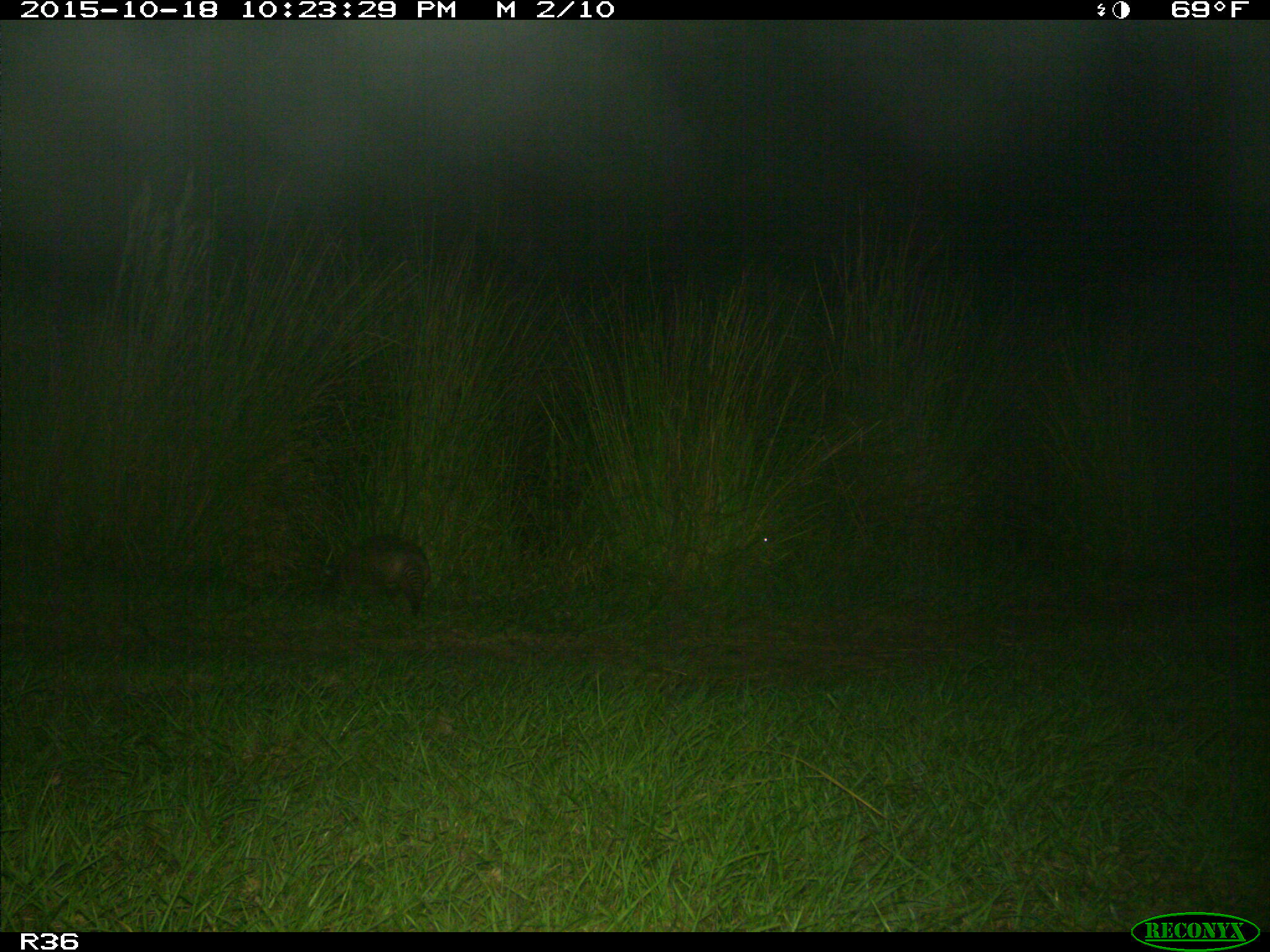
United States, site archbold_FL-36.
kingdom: Animalia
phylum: Chordata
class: Mammalia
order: Cingulata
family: Dasypodidae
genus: Dasypus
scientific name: Dasypus novemcinctus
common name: nine-banded armadillo